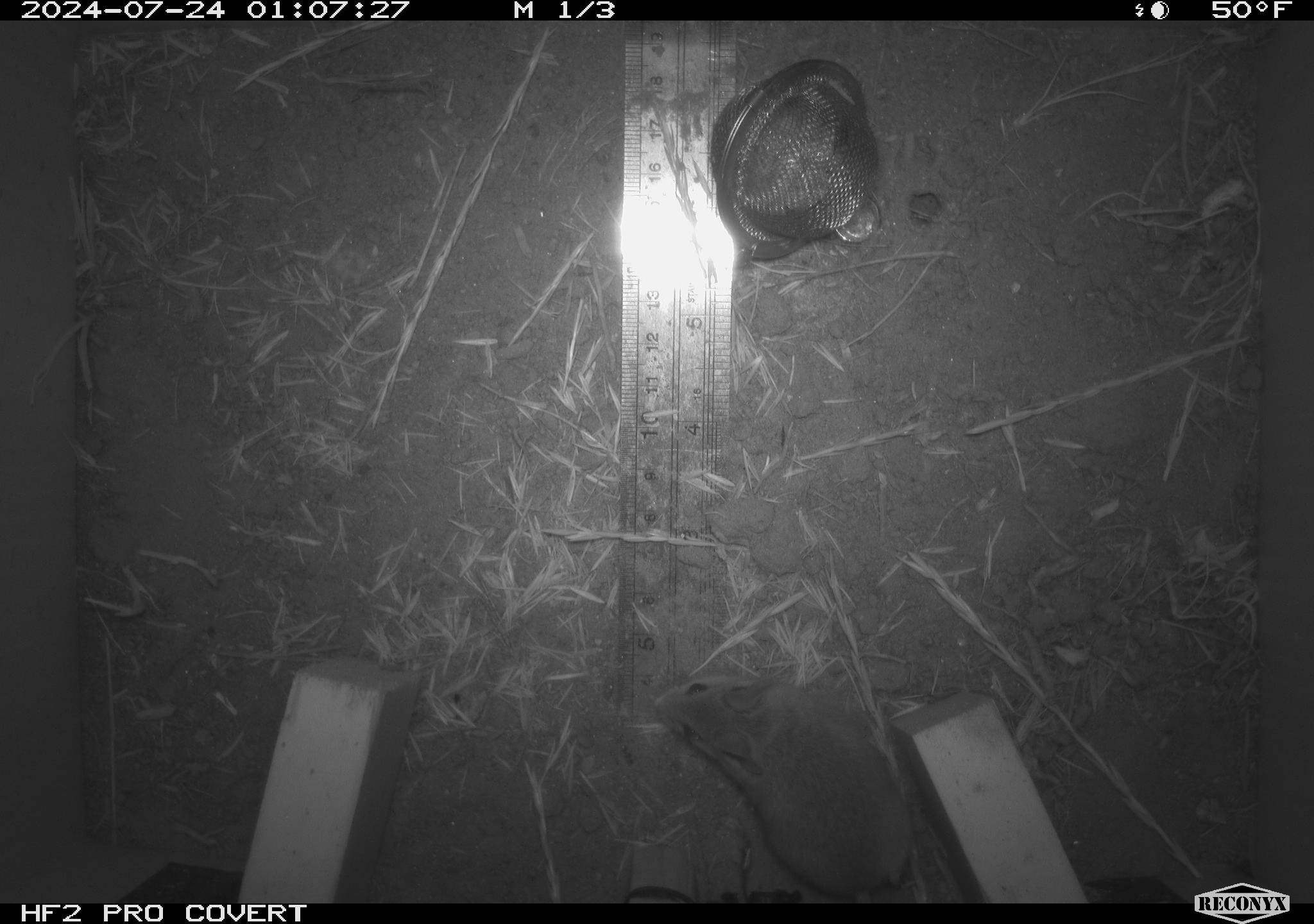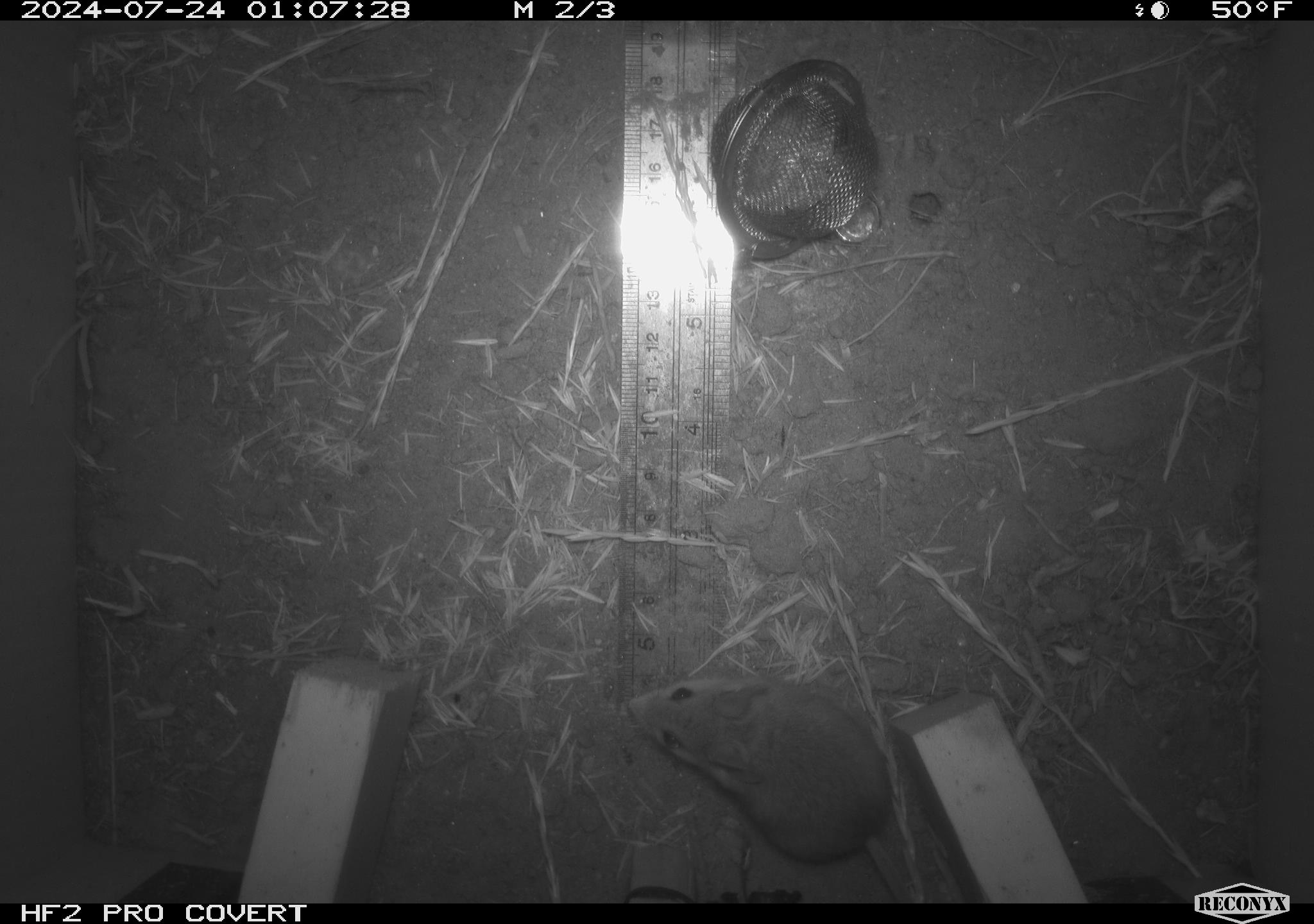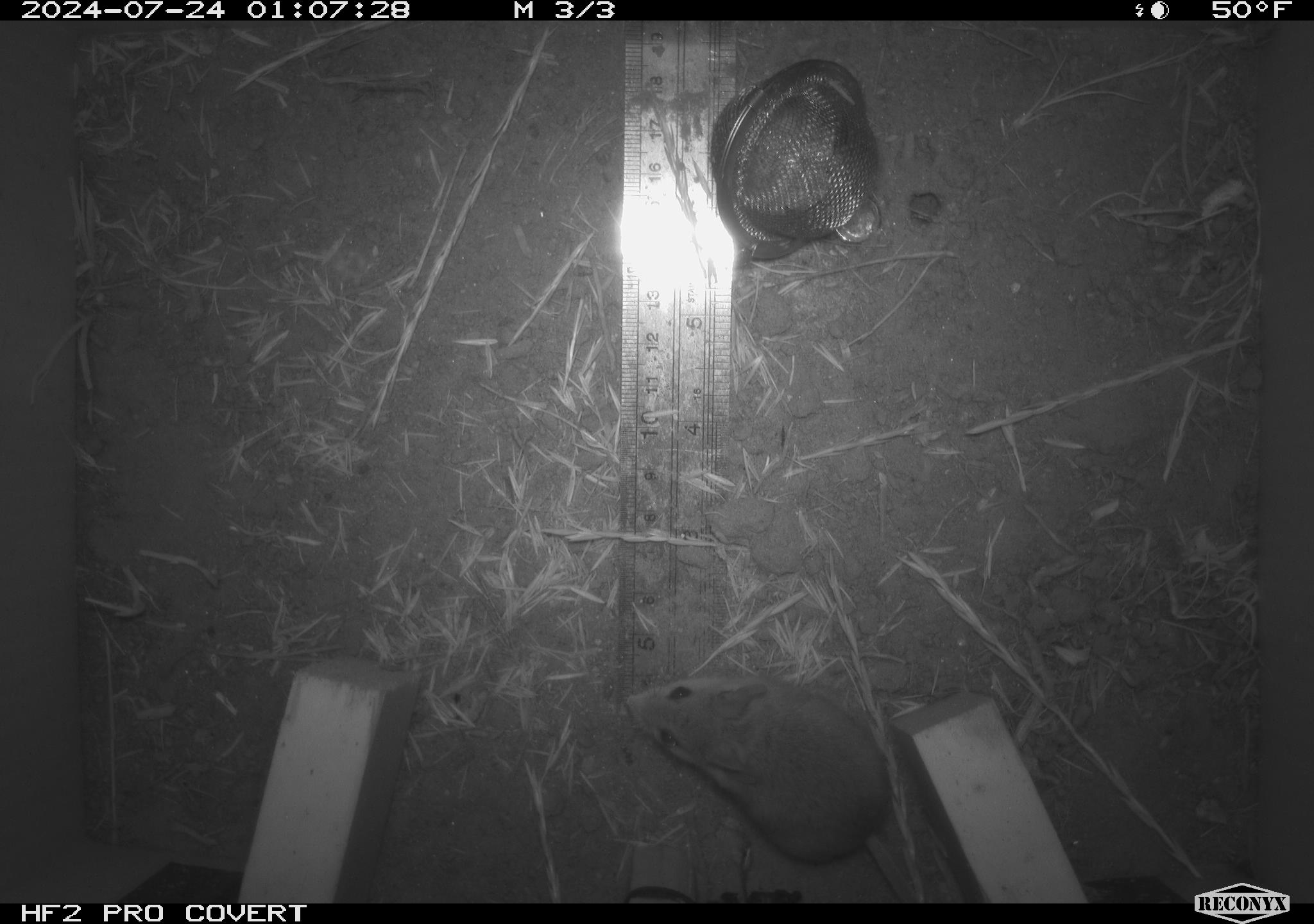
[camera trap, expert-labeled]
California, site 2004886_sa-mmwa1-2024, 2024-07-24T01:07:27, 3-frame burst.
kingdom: Animalia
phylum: Chordata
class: Mammalia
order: Rodentia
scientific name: Rodentia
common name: mouse species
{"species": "mouse species (Rodentia)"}